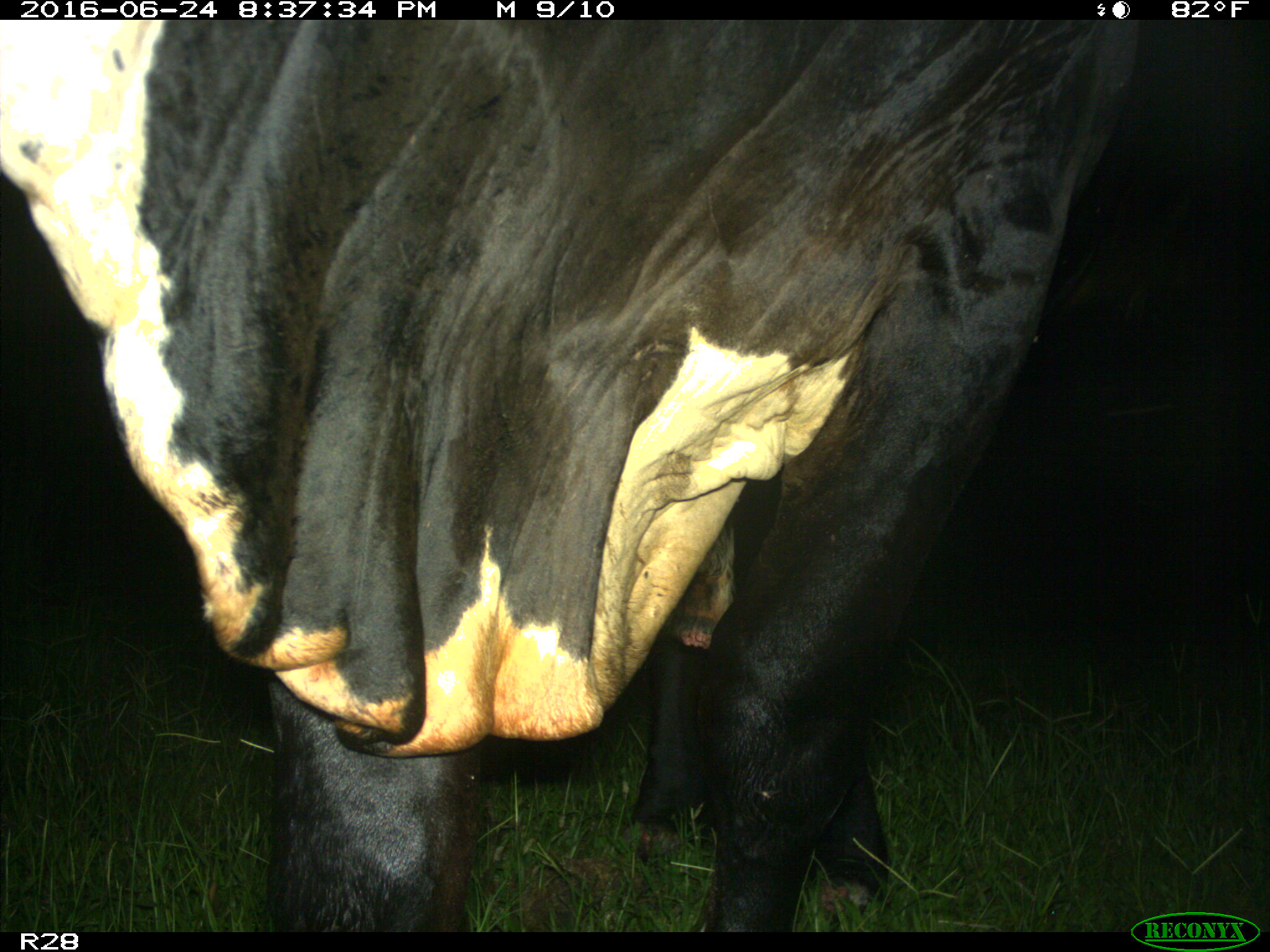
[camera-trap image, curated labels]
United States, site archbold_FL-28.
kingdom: Animalia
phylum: Chordata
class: Mammalia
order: Artiodactyla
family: Bovidae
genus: Bos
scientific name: Bos taurus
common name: domestic cow